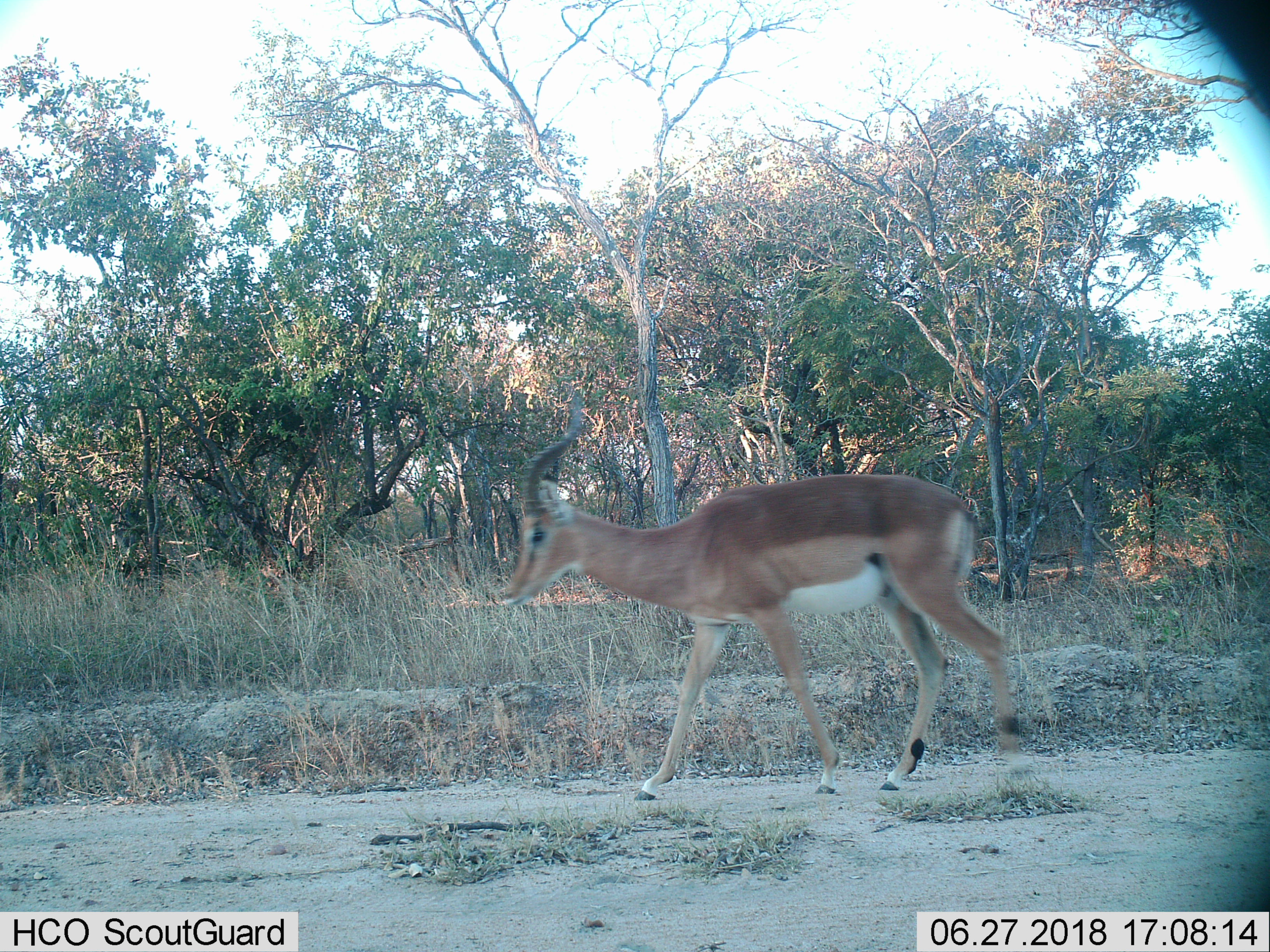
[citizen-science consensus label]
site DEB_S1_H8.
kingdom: Animalia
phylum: Chordata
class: Mammalia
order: Artiodactyla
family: Bovidae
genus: Aepyceros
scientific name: Aepyceros melampus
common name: impala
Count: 1.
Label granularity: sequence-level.